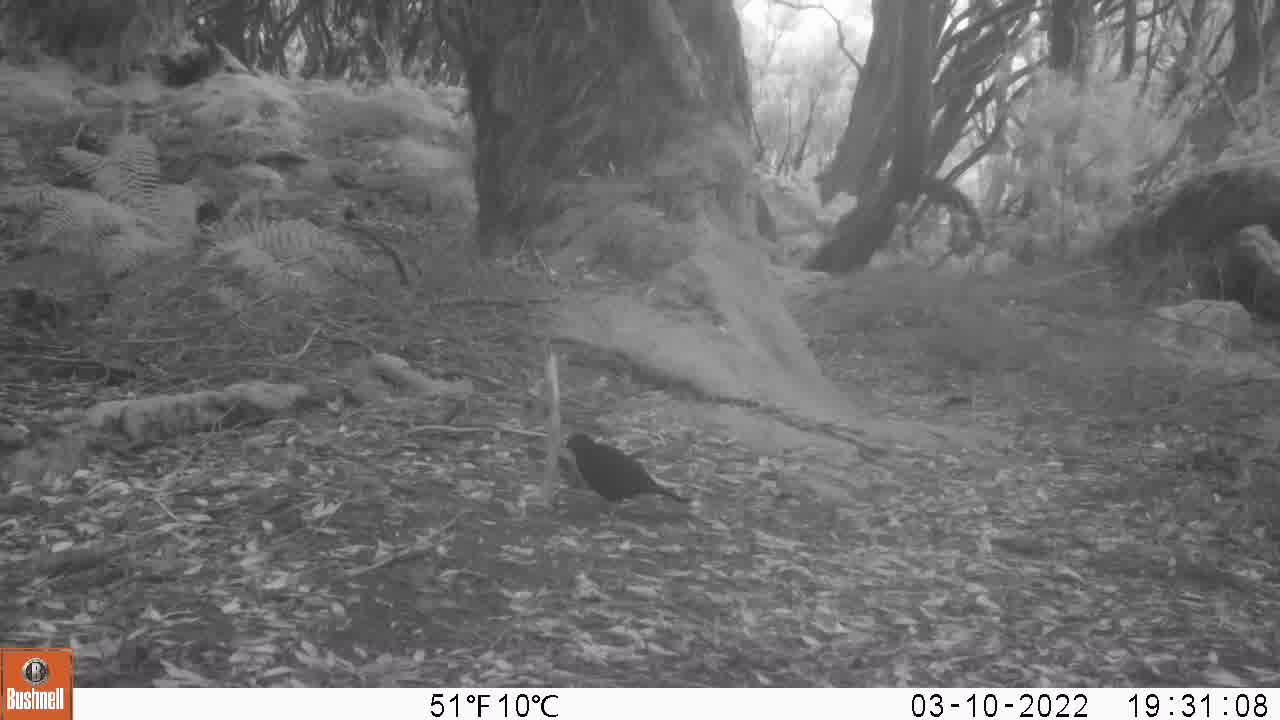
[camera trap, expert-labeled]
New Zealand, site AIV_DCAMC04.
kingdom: Animalia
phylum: Chordata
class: Aves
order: Passeriformes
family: Turdidae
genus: Turdus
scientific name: Turdus merula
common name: eurasian blackbird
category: blackbird